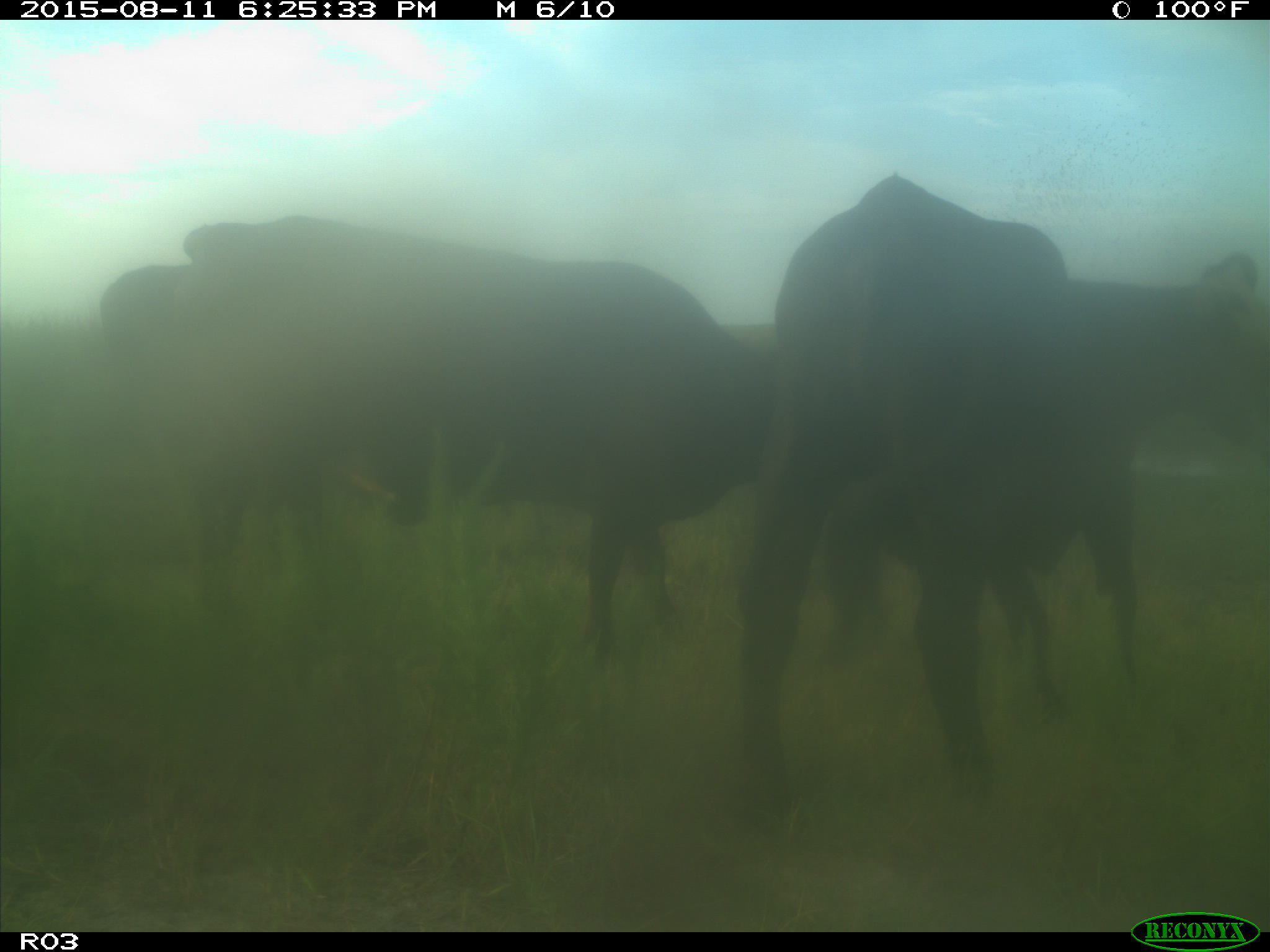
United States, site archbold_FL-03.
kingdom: Animalia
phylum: Chordata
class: Mammalia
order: Artiodactyla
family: Bovidae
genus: Bos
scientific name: Bos taurus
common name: domestic cow